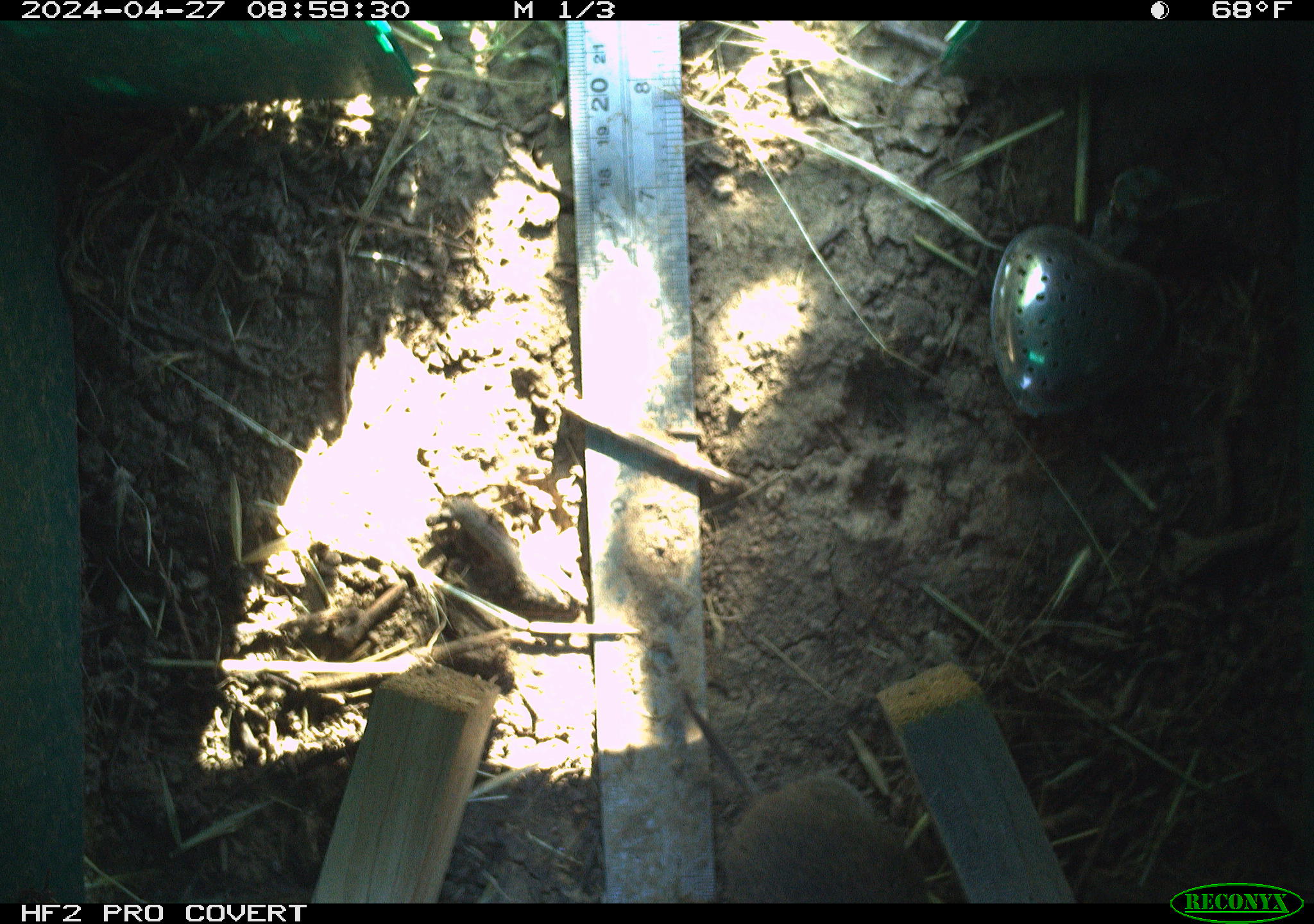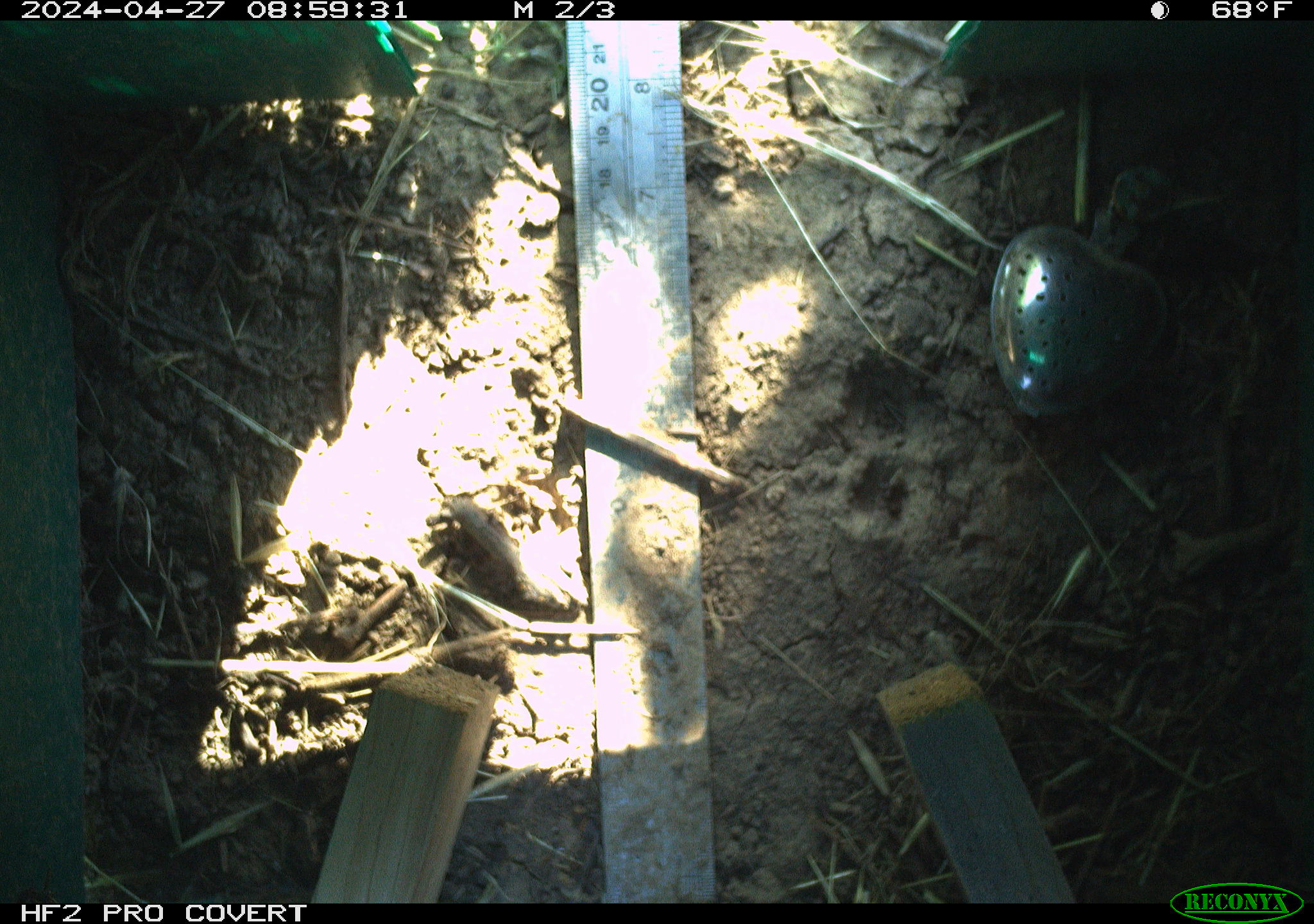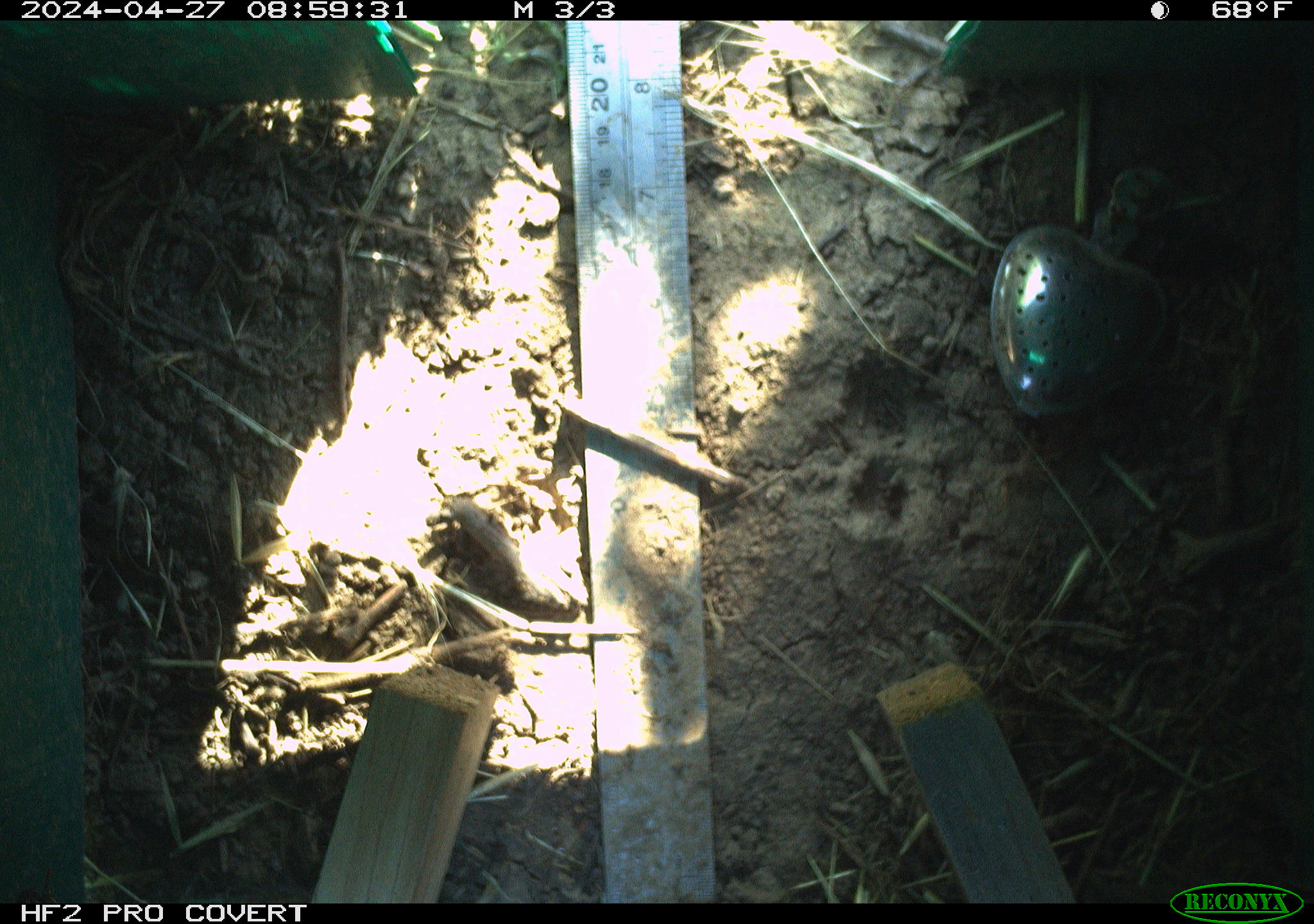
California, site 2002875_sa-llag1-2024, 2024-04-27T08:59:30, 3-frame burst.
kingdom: Animalia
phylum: Chordata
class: Mammalia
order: Rodentia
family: Cricetidae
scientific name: Arvicolinae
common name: voles, lemmings, and muskrats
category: arvicolinae subfamily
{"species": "arvicolinae subfamily (voles, lemmings, and muskrats) (Arvicolinae)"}